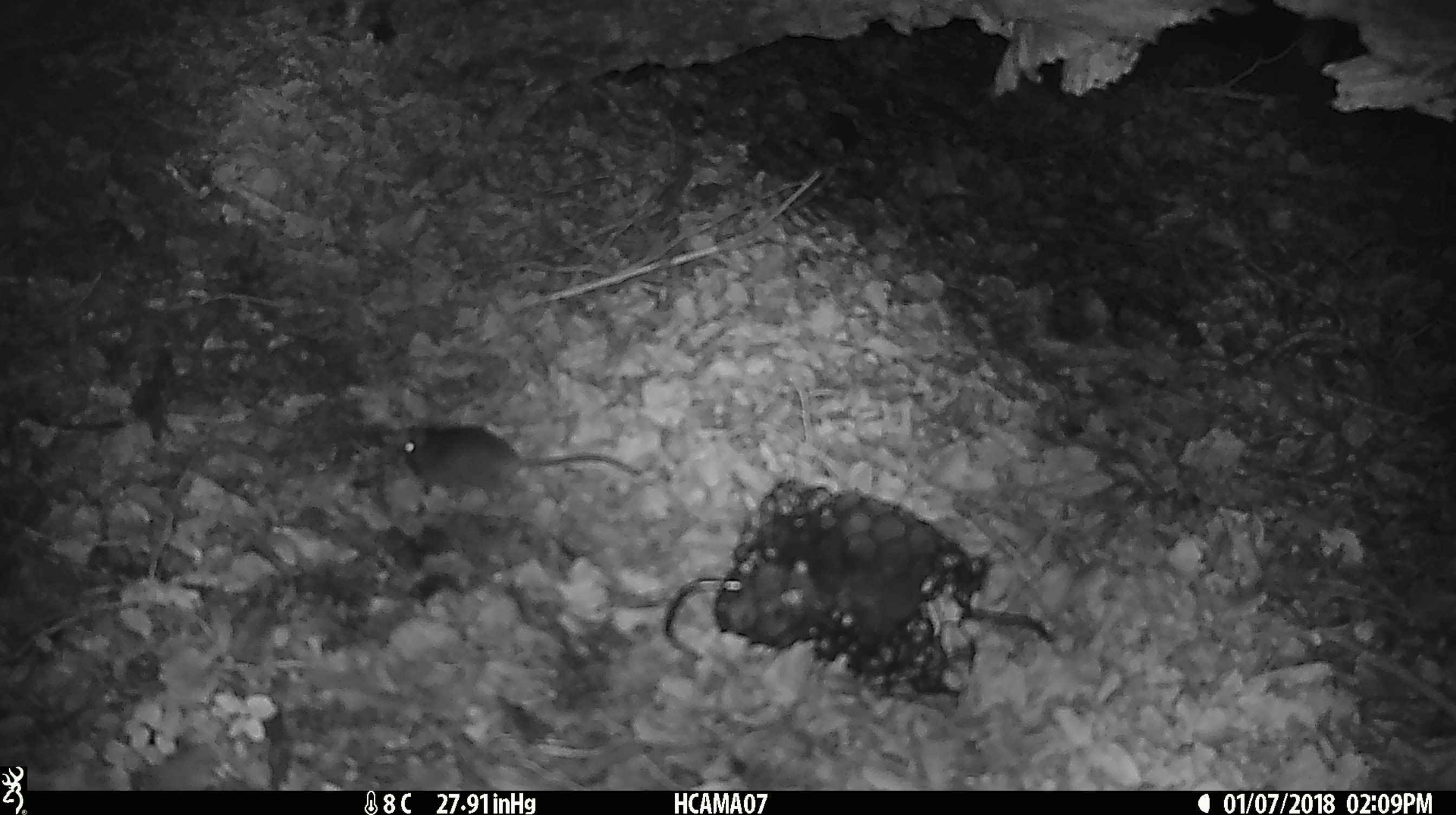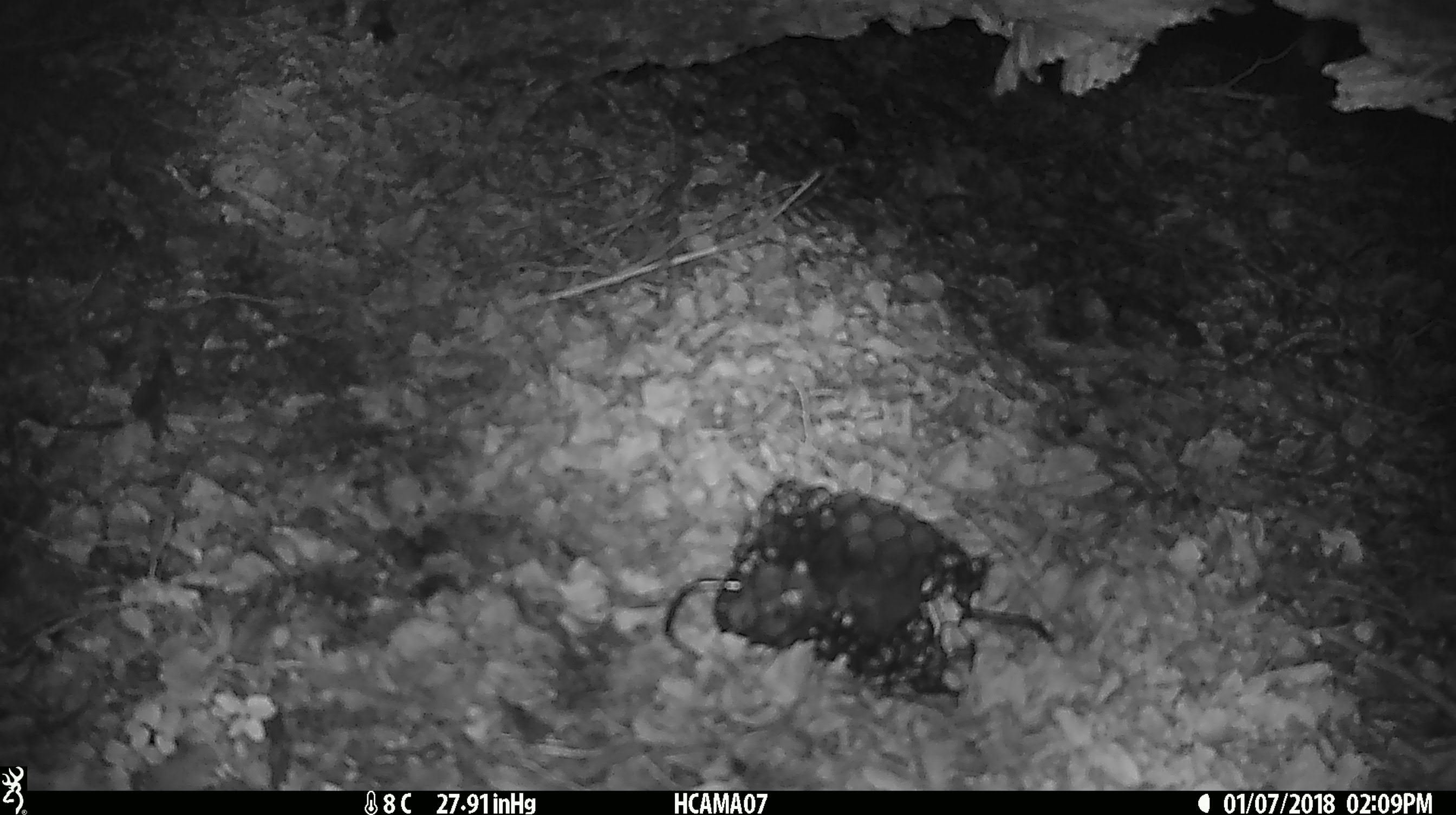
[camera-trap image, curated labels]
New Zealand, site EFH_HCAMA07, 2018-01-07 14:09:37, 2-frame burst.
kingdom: Animalia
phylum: Chordata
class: Mammalia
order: Rodentia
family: Muridae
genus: Mus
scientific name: Mus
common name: mouse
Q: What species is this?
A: Mouse (Mus).